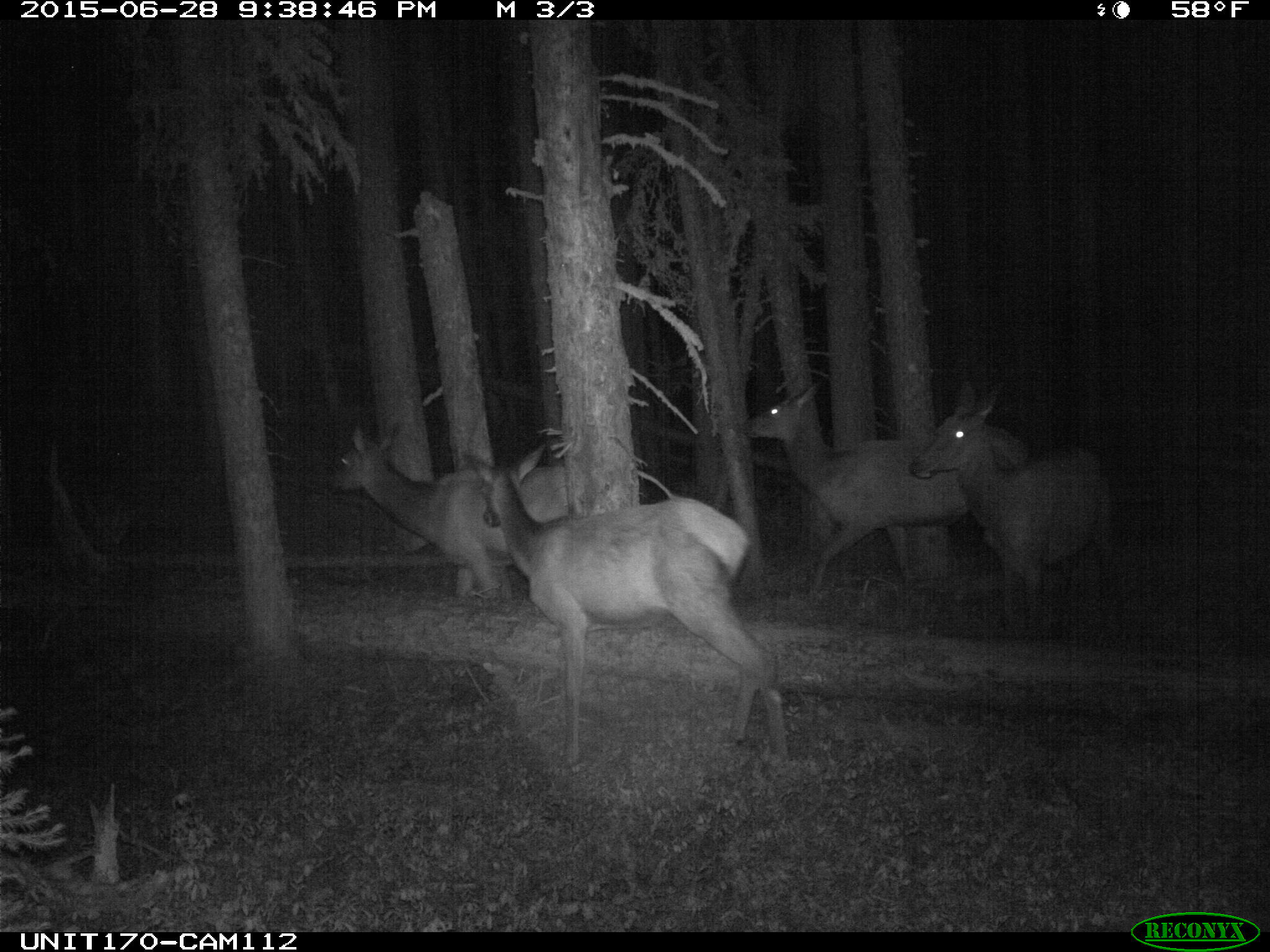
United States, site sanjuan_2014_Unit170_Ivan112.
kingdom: Animalia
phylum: Chordata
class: Mammalia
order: Artiodactyla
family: Cervidae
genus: Cervus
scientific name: Cervus elaphus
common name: red deer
Cervus elaphus (red deer).